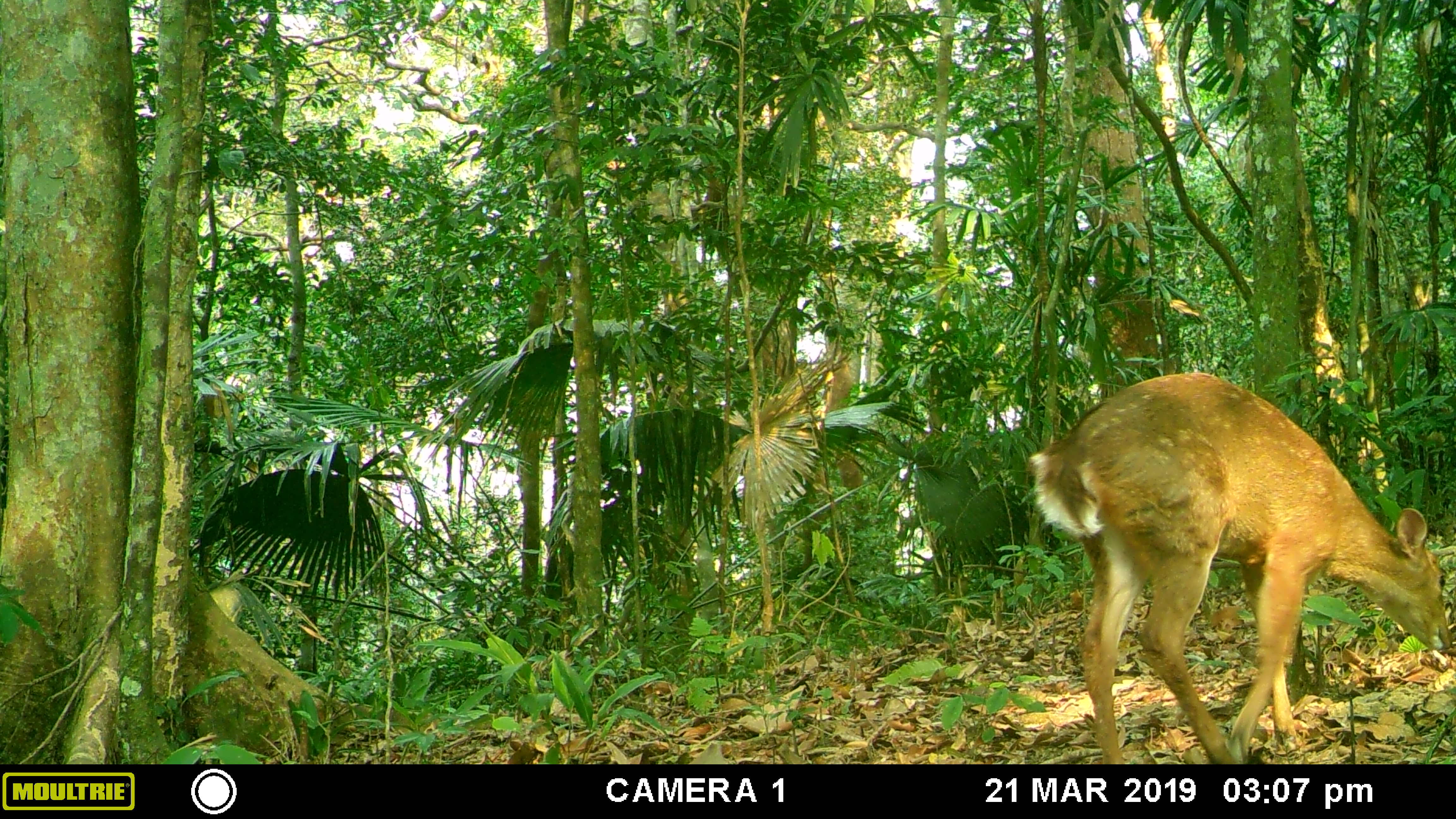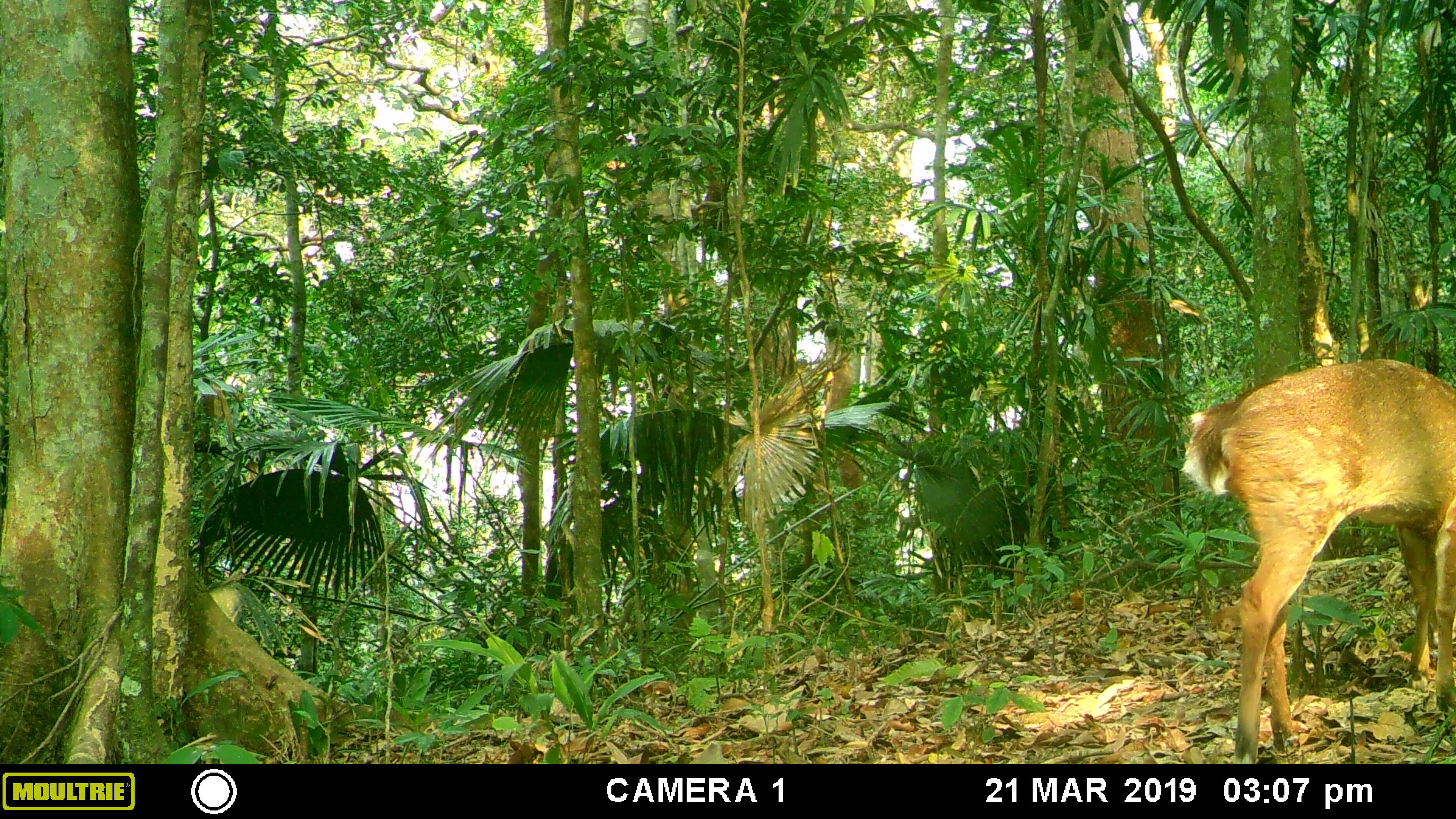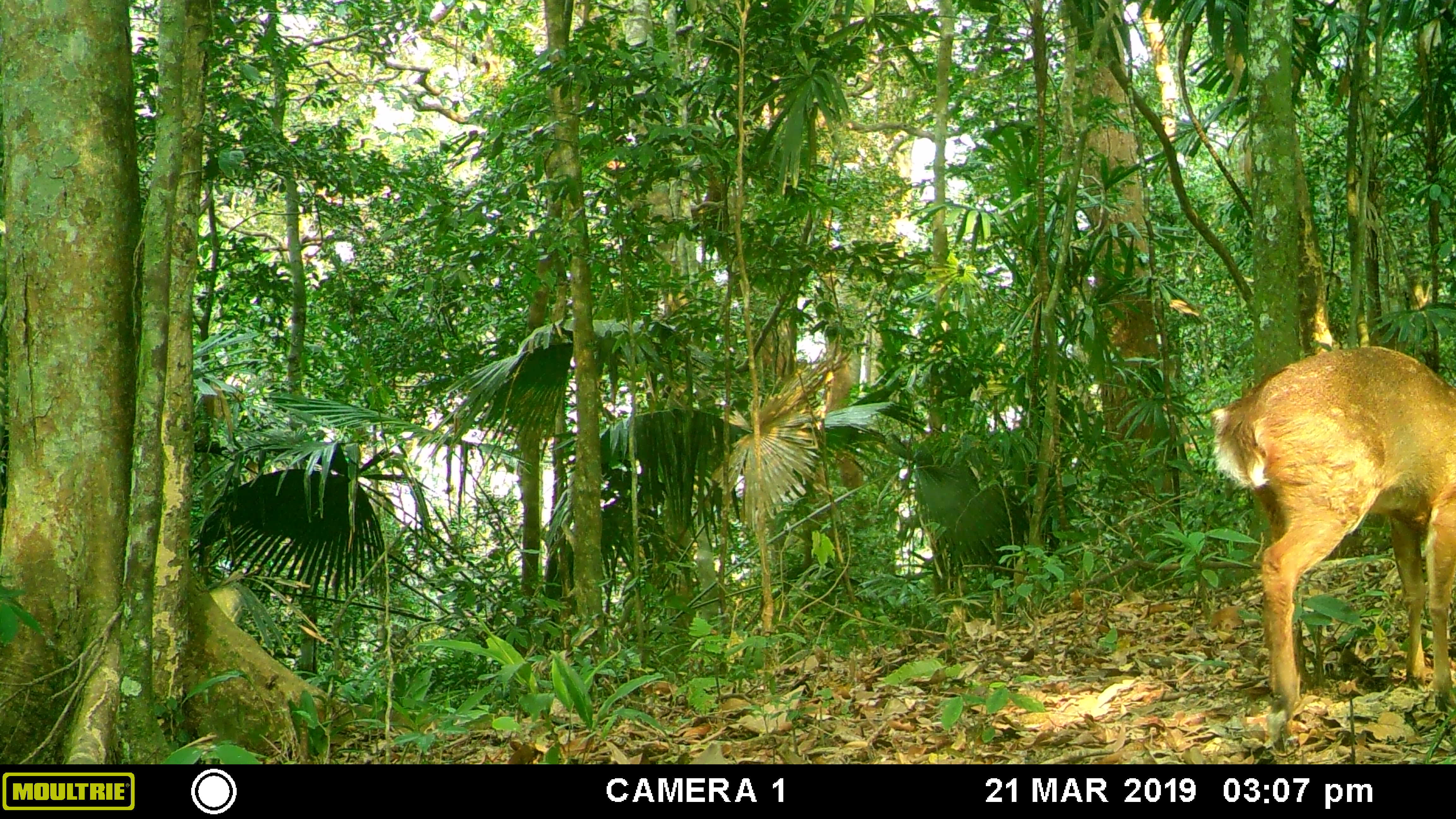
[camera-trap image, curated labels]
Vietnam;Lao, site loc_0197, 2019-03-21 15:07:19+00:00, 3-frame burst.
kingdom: Animalia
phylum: Chordata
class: Mammalia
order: Artiodactyla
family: Cervidae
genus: Muntiacus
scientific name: Muntiacus vuquangensis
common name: large-antlered muntjac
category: large antlered muntjac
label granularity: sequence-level